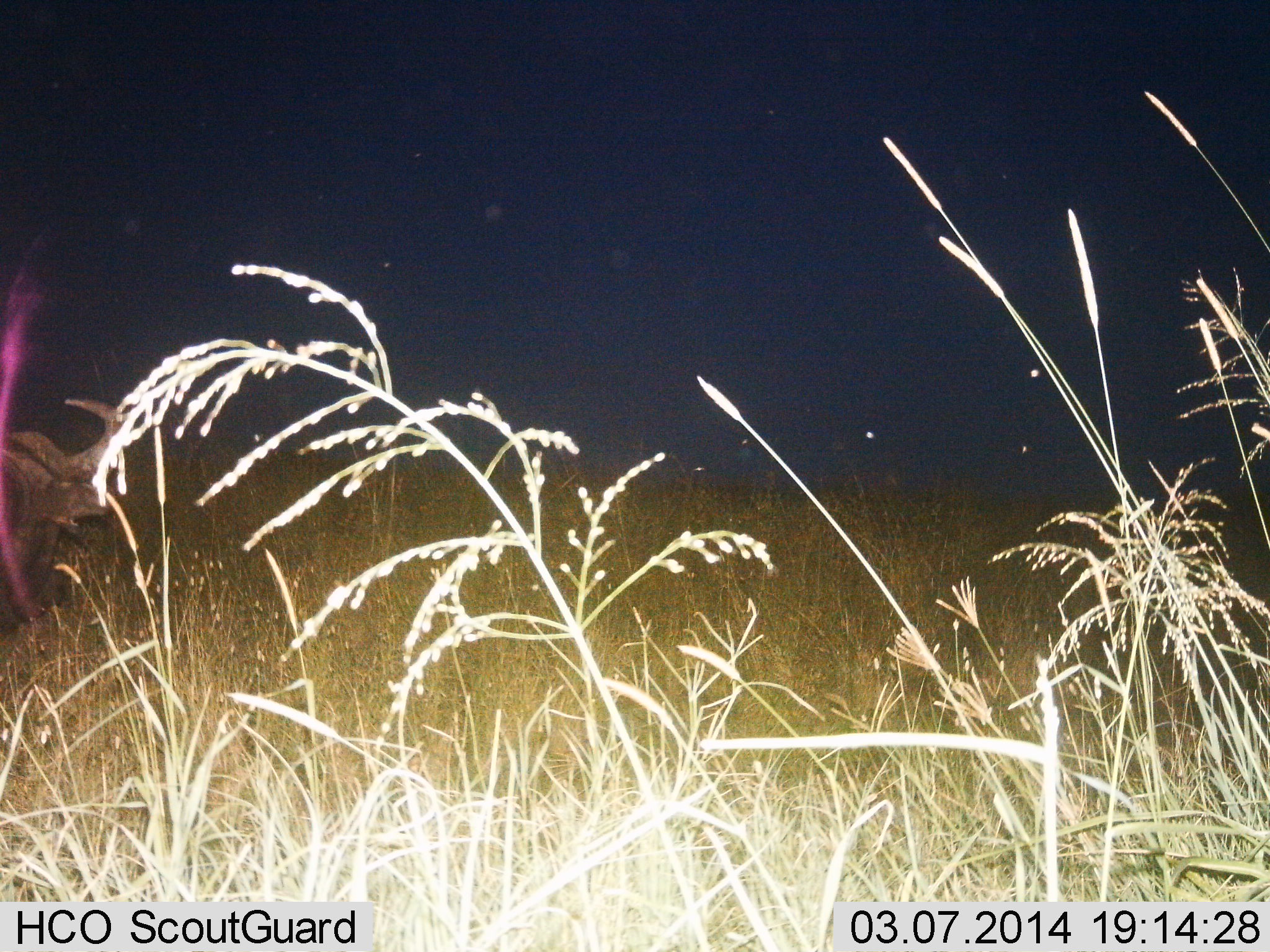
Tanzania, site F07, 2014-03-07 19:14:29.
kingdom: Animalia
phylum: Chordata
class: Mammalia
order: Artiodactyla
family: Bovidae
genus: Syncerus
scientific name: Syncerus caffer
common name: cape buffalo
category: buffalo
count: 1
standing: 55%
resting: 14%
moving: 21%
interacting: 0%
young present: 0%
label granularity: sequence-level